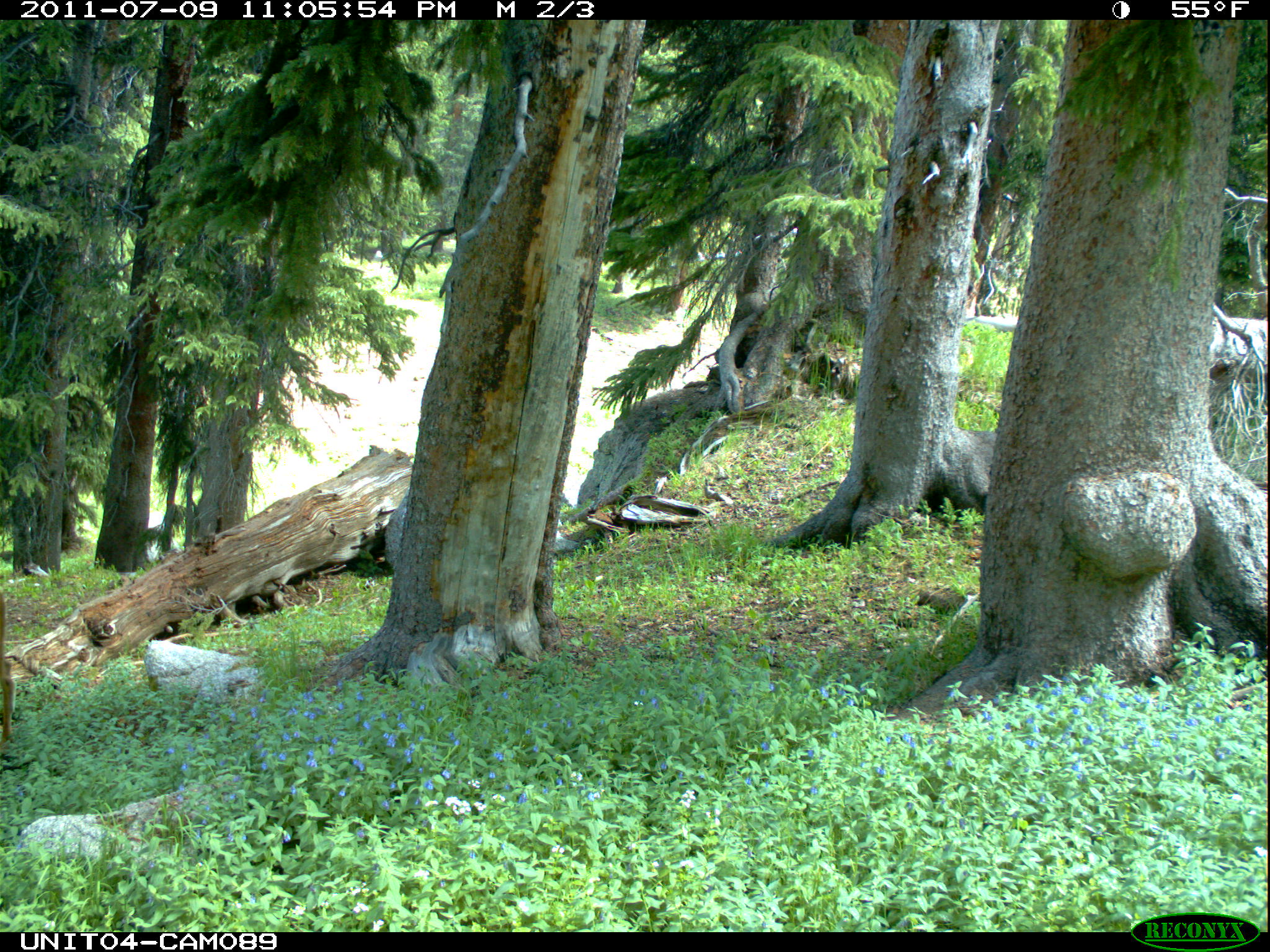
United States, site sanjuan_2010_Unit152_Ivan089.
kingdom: Animalia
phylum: Chordata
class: Mammalia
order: Artiodactyla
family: Cervidae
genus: Odocoileus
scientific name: Odocoileus hemionus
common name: mule deer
Odocoileus hemionus (mule deer).